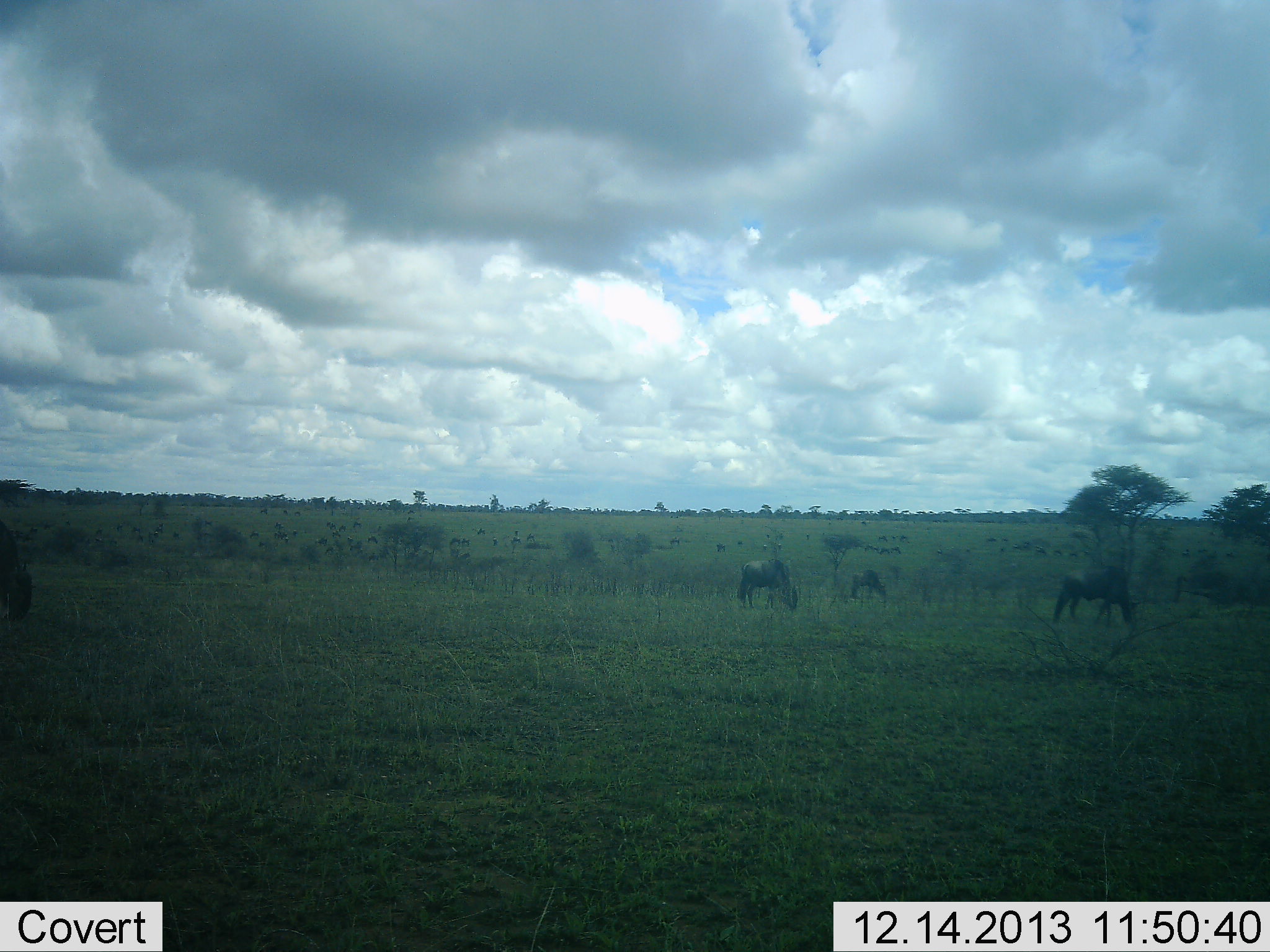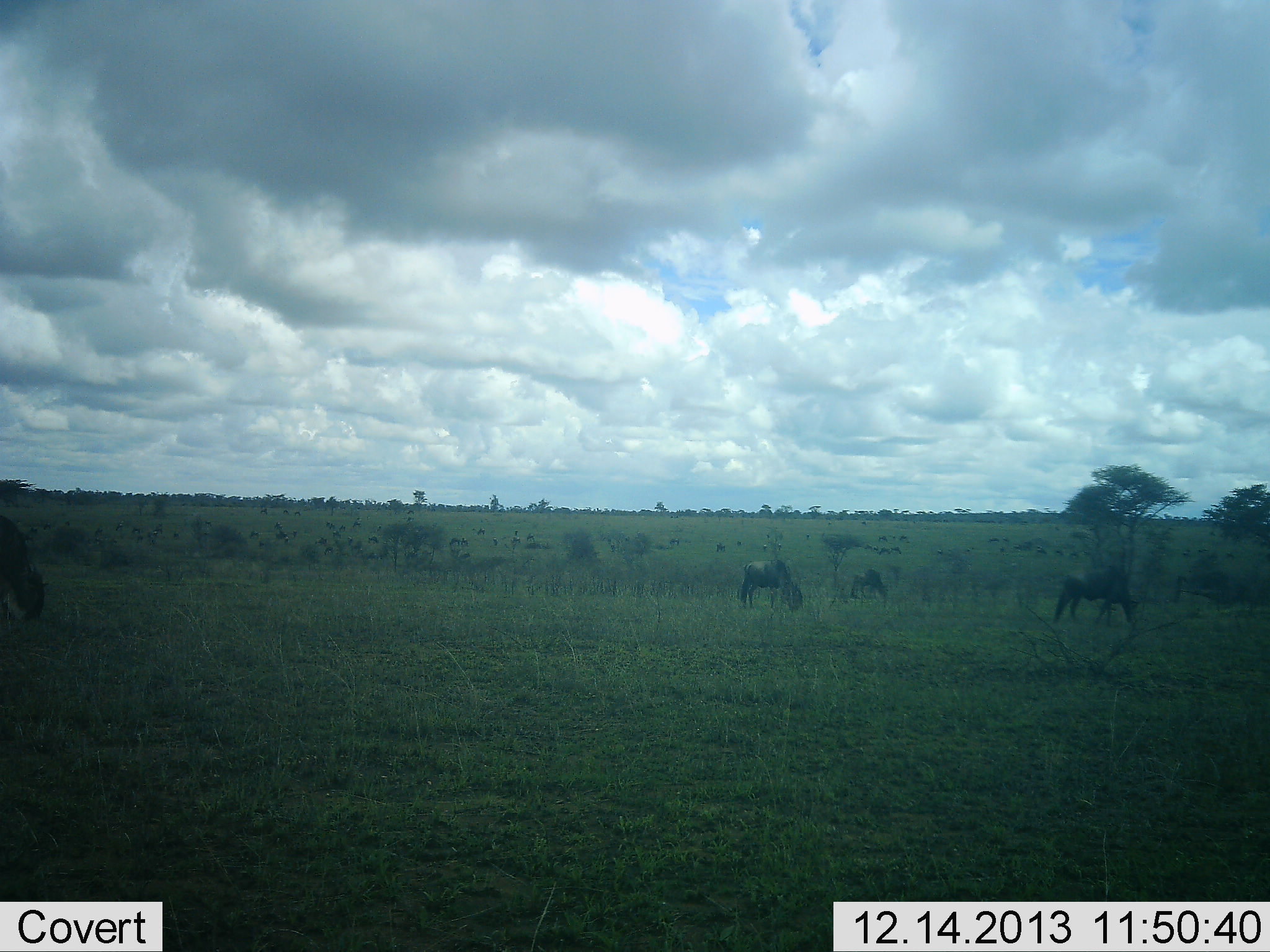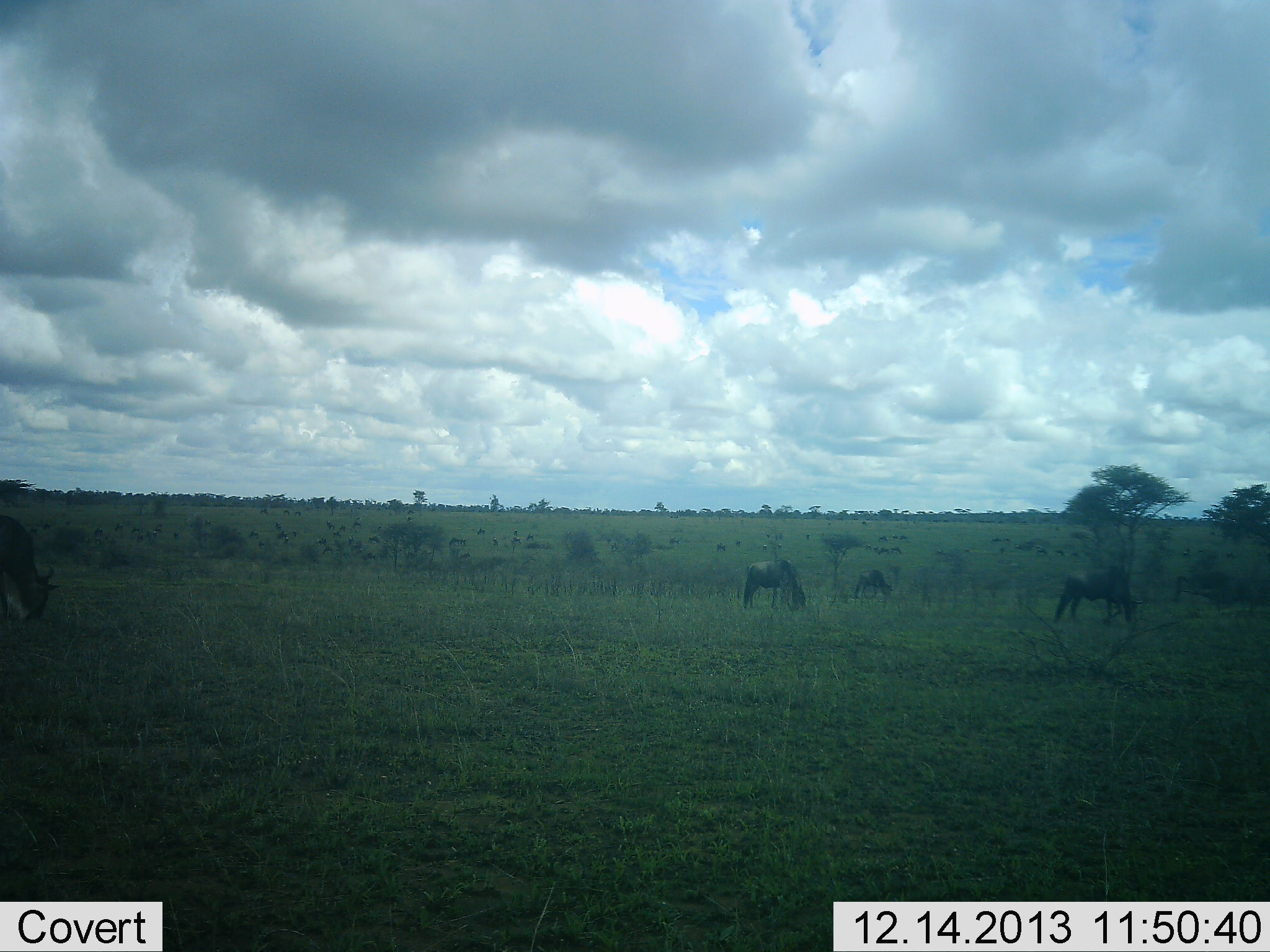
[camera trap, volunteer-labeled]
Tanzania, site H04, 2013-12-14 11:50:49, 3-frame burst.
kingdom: Animalia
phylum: Chordata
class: Mammalia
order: Artiodactyla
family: Bovidae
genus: Connochaetes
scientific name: Connochaetes taurinus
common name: blue wildebeest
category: wildebeest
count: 4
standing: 20%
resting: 0%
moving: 10%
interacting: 0%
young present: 0%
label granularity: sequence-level